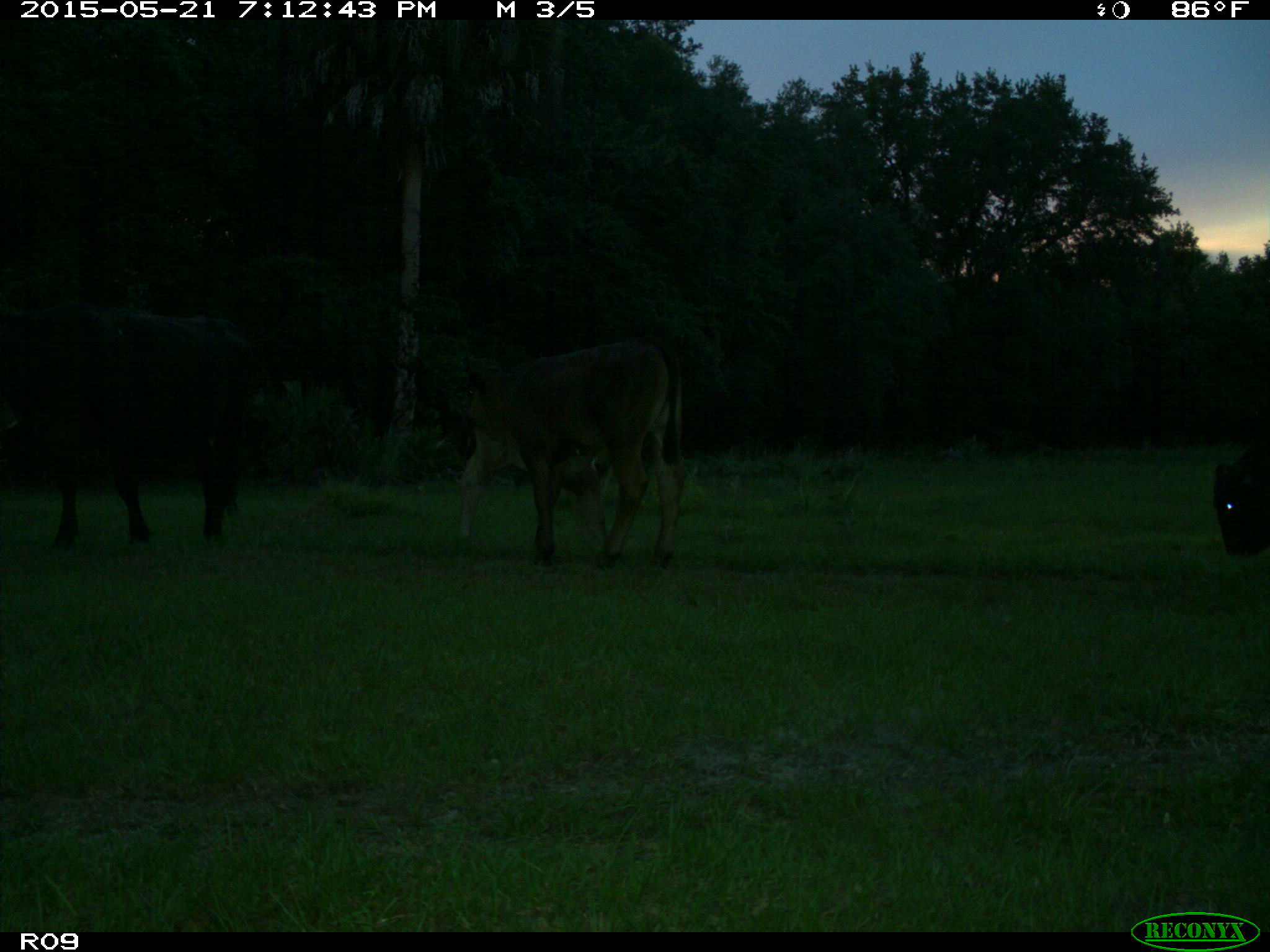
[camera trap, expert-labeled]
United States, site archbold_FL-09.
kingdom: Animalia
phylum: Chordata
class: Mammalia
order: Artiodactyla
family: Bovidae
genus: Bos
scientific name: Bos taurus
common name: domestic cow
Bos taurus (domestic cow).